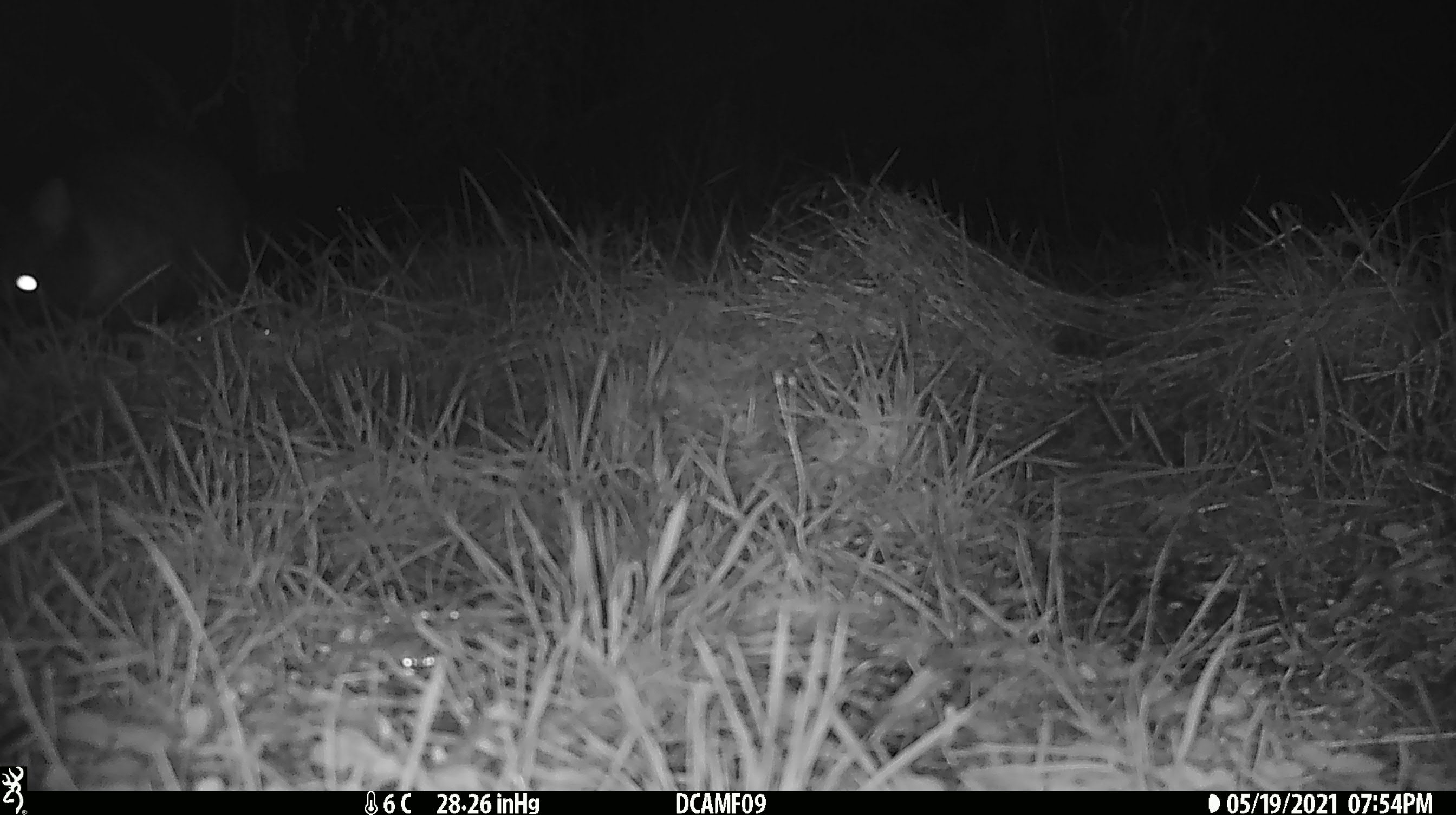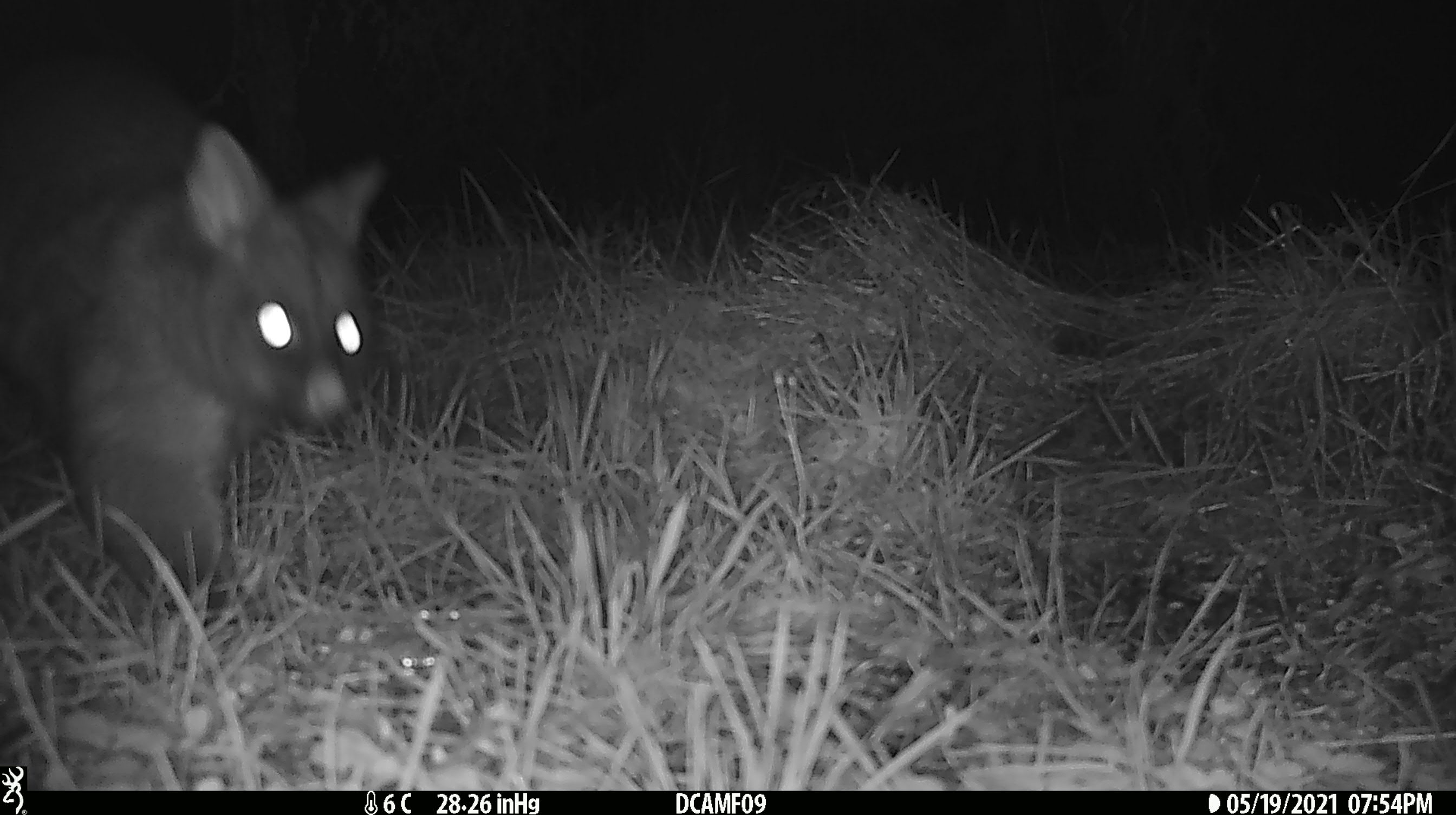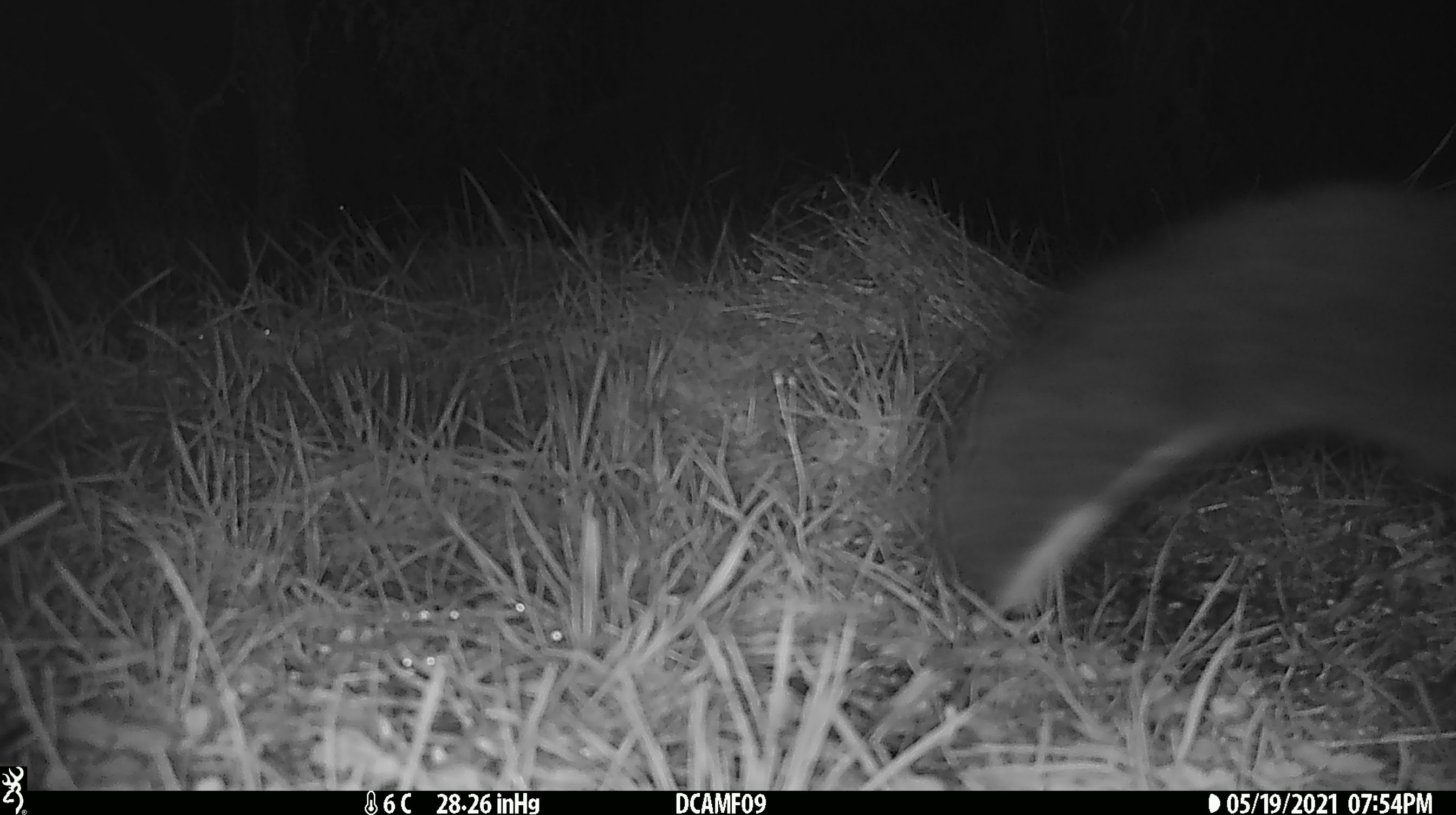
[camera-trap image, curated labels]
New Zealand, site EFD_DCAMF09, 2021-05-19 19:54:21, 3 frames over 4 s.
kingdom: Animalia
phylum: Chordata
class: Mammalia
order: Diprotodontia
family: Phalangeridae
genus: Trichosurus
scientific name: Trichosurus vulpecula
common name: common brushtail possum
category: possum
Possum (common brushtail possum) (Trichosurus vulpecula).